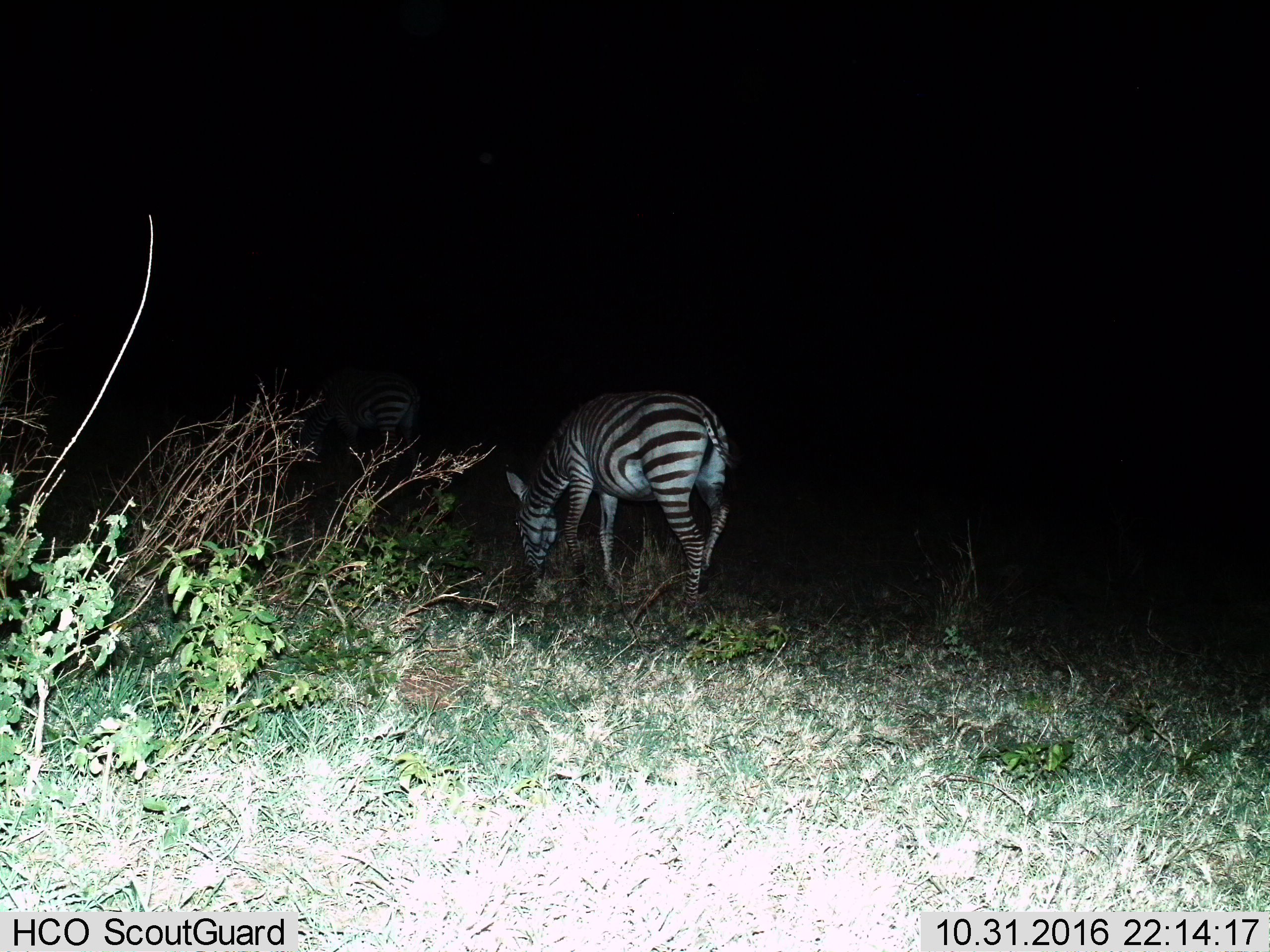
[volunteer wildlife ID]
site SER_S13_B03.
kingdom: Animalia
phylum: Chordata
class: Mammalia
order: Perissodactyla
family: Equidae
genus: Equus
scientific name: Equus quagga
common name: plains zebra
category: zebraplains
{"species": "zebraplains (plains zebra) (Equus quagga)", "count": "2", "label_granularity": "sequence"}